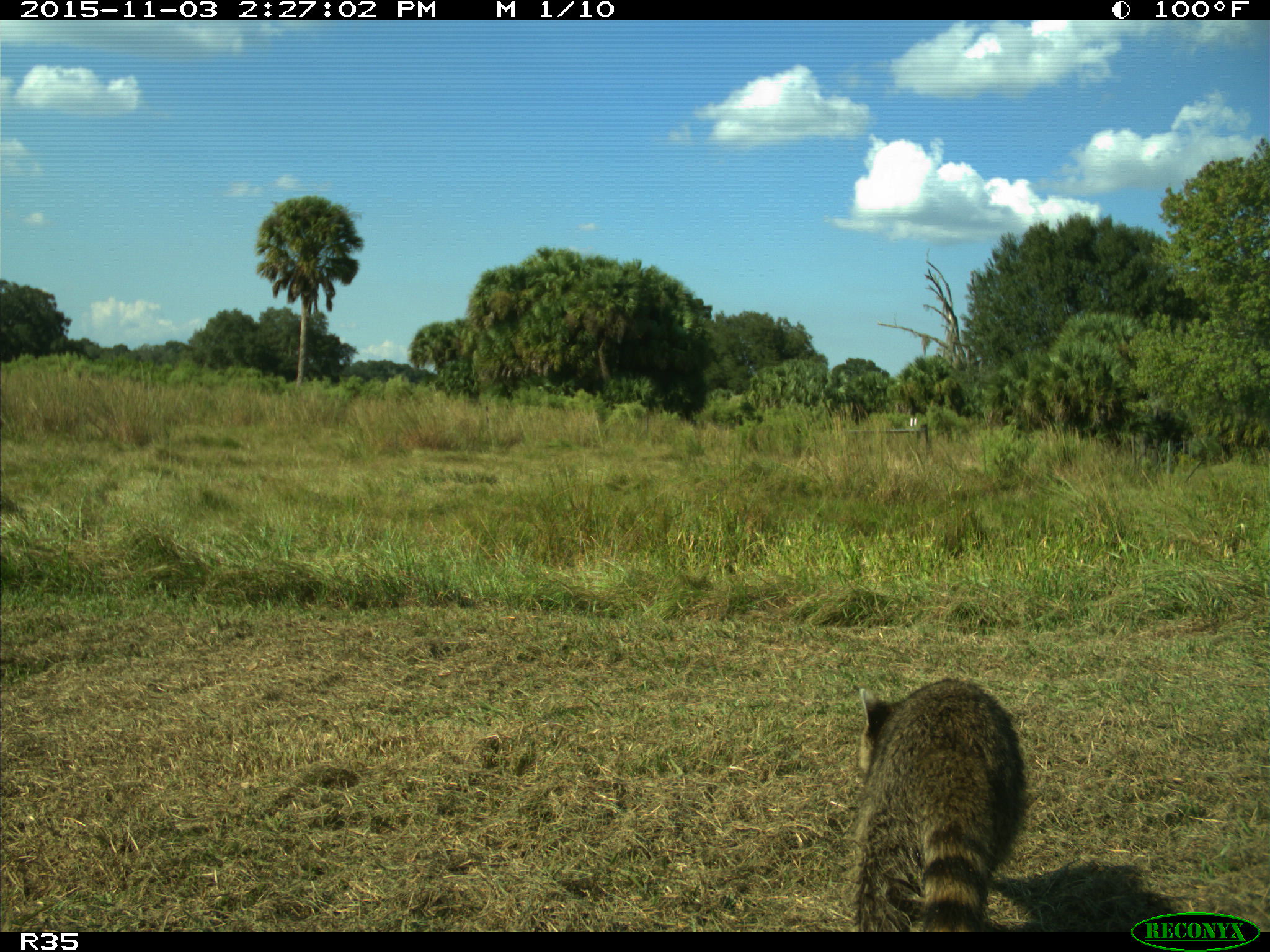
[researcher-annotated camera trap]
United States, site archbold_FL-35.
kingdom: Animalia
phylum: Chordata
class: Mammalia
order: Carnivora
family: Procyonidae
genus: Procyon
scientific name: Procyon lotor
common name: common raccoon